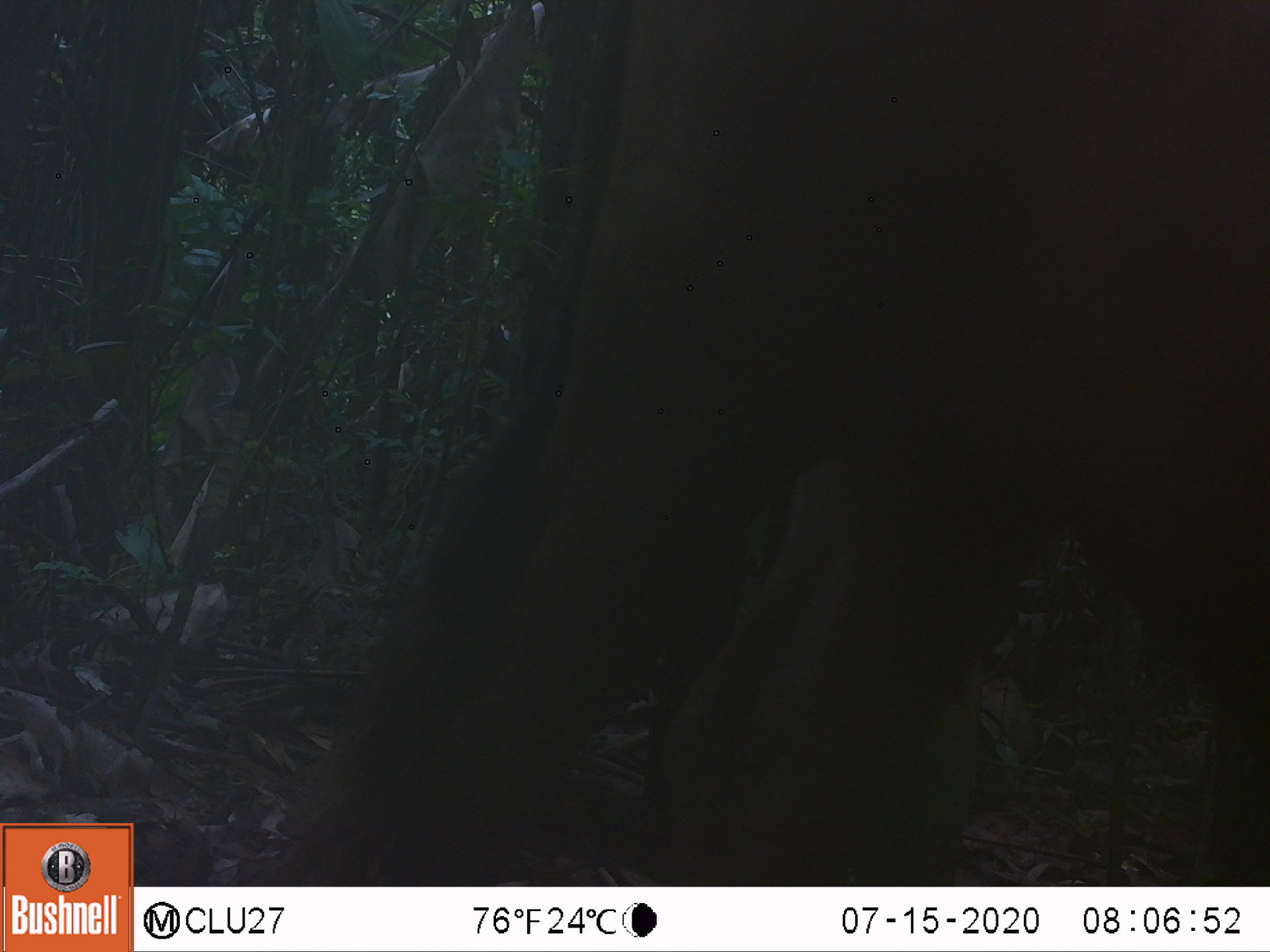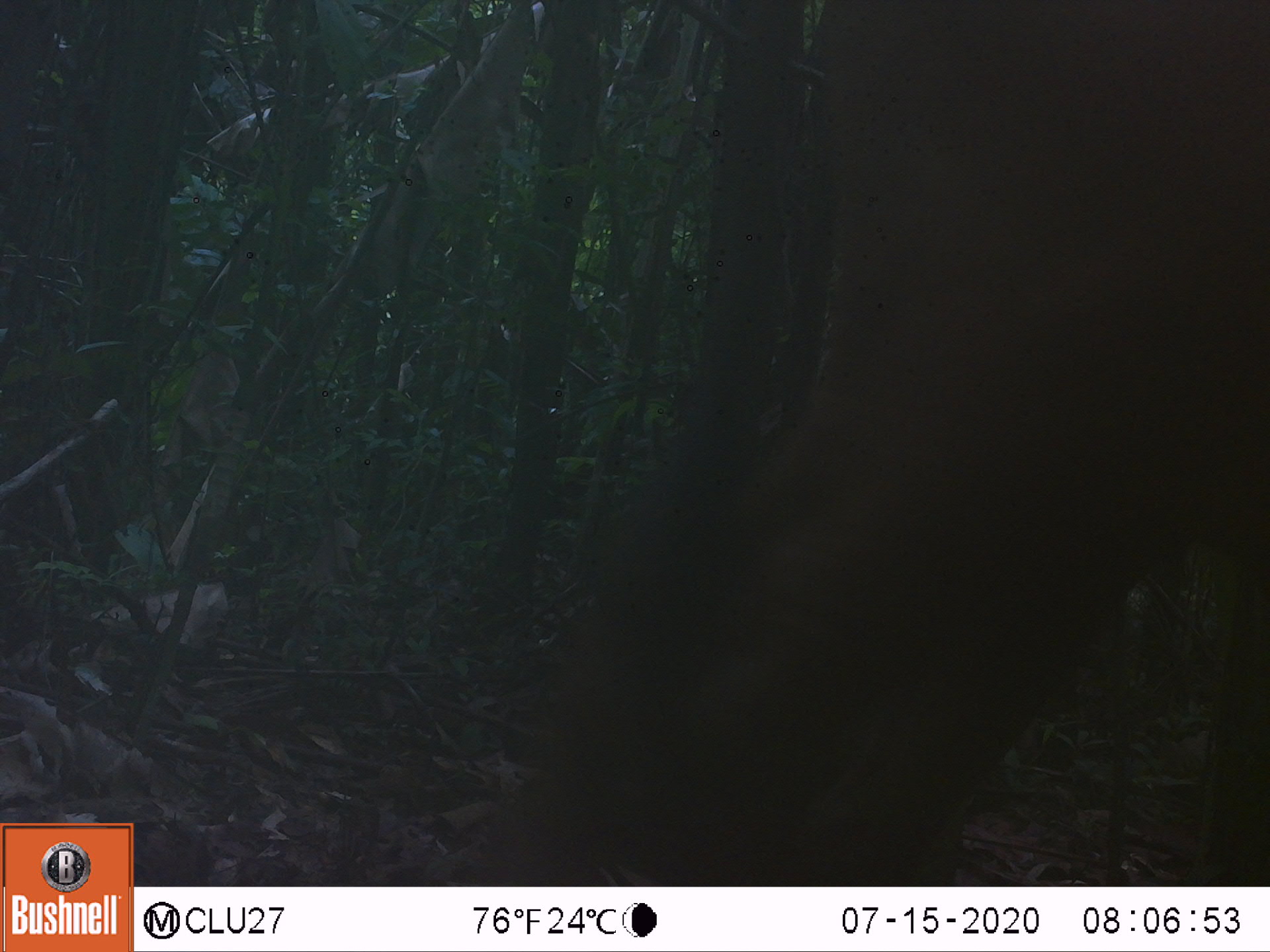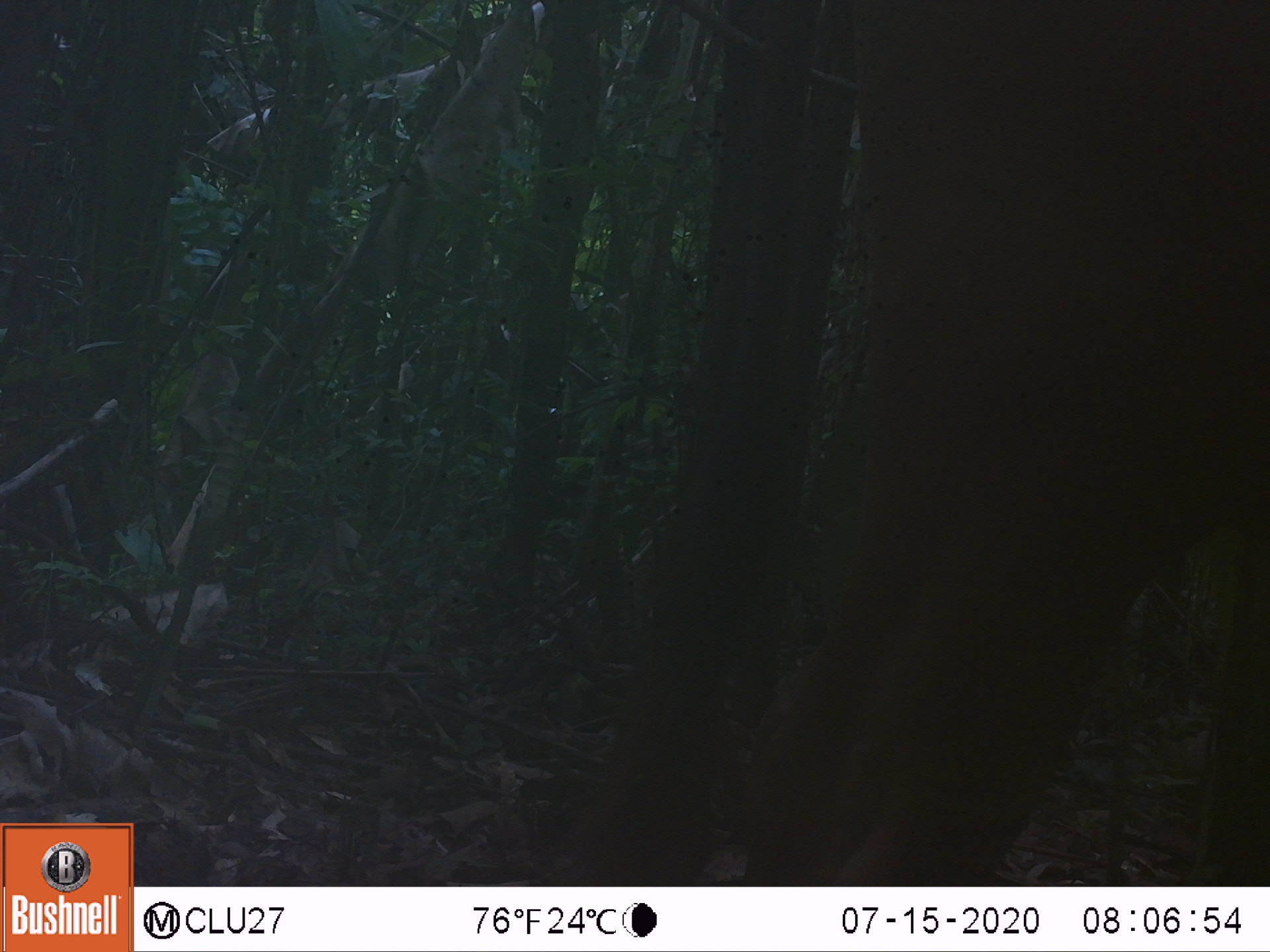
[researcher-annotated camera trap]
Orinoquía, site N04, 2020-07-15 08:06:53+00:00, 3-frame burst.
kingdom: Animalia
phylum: Chordata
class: Mammalia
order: Artiodactyla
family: Bovidae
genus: Bos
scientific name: Bos taurus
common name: cow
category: cattle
Cattle (cow) (Bos taurus).